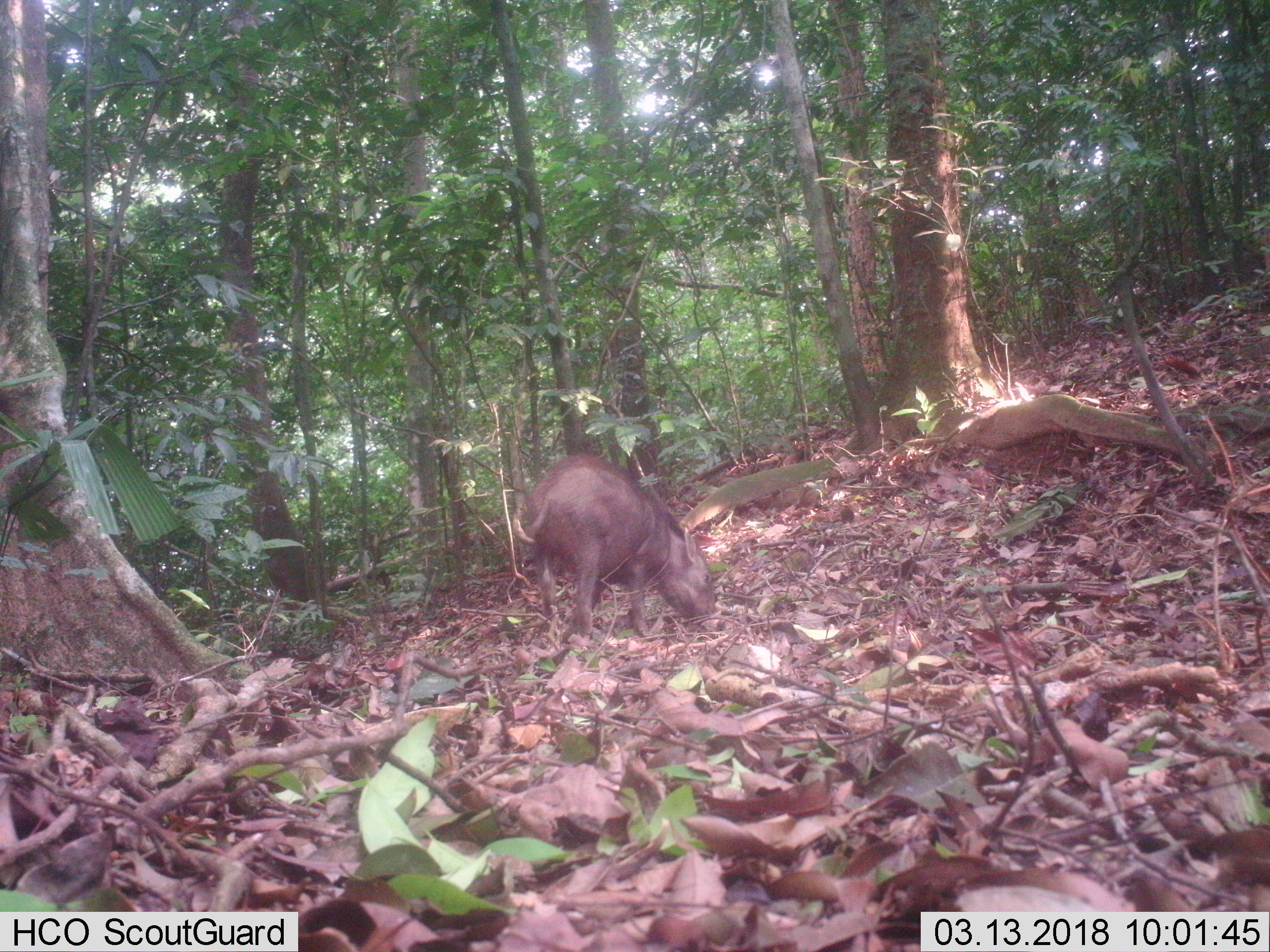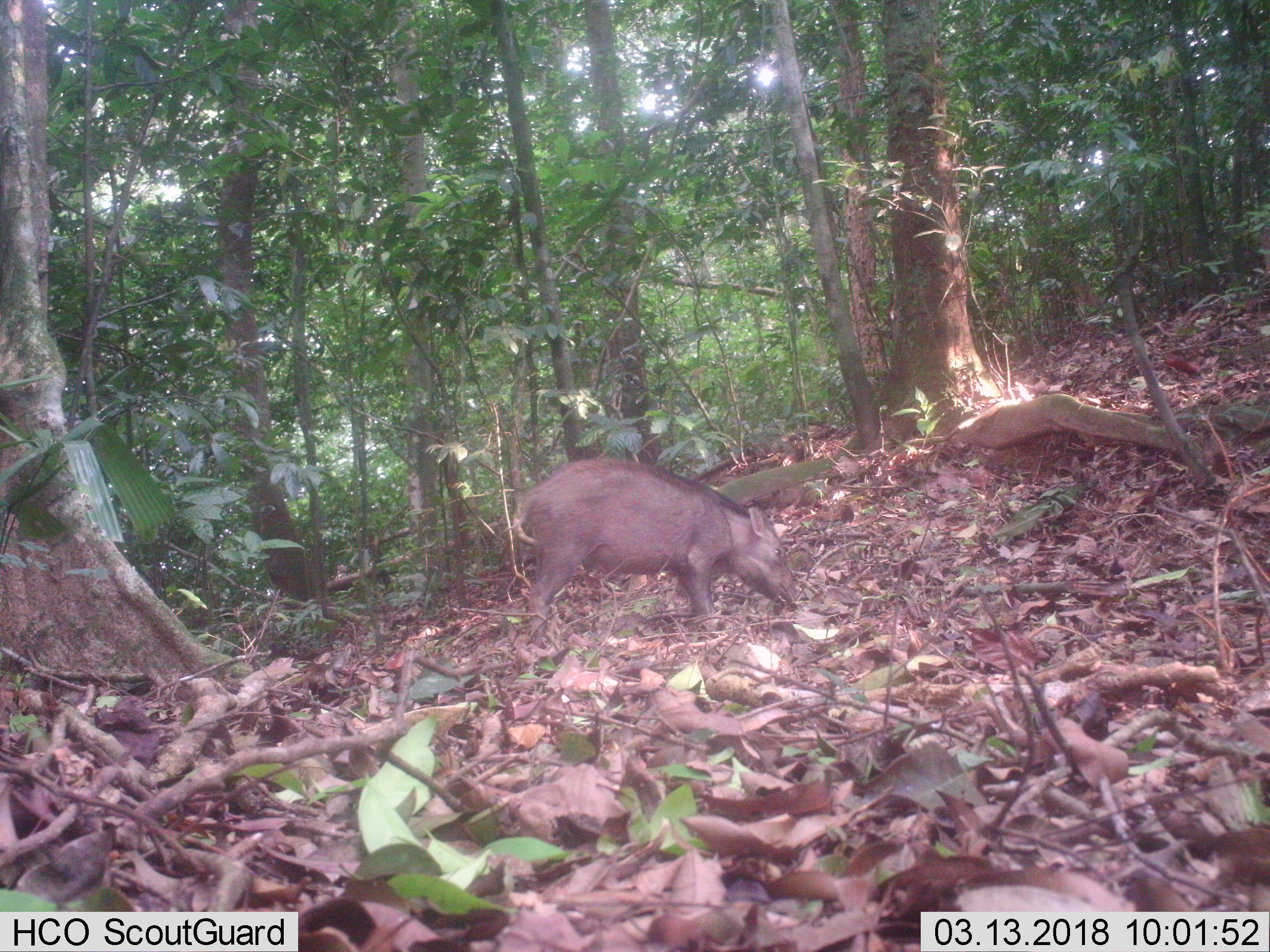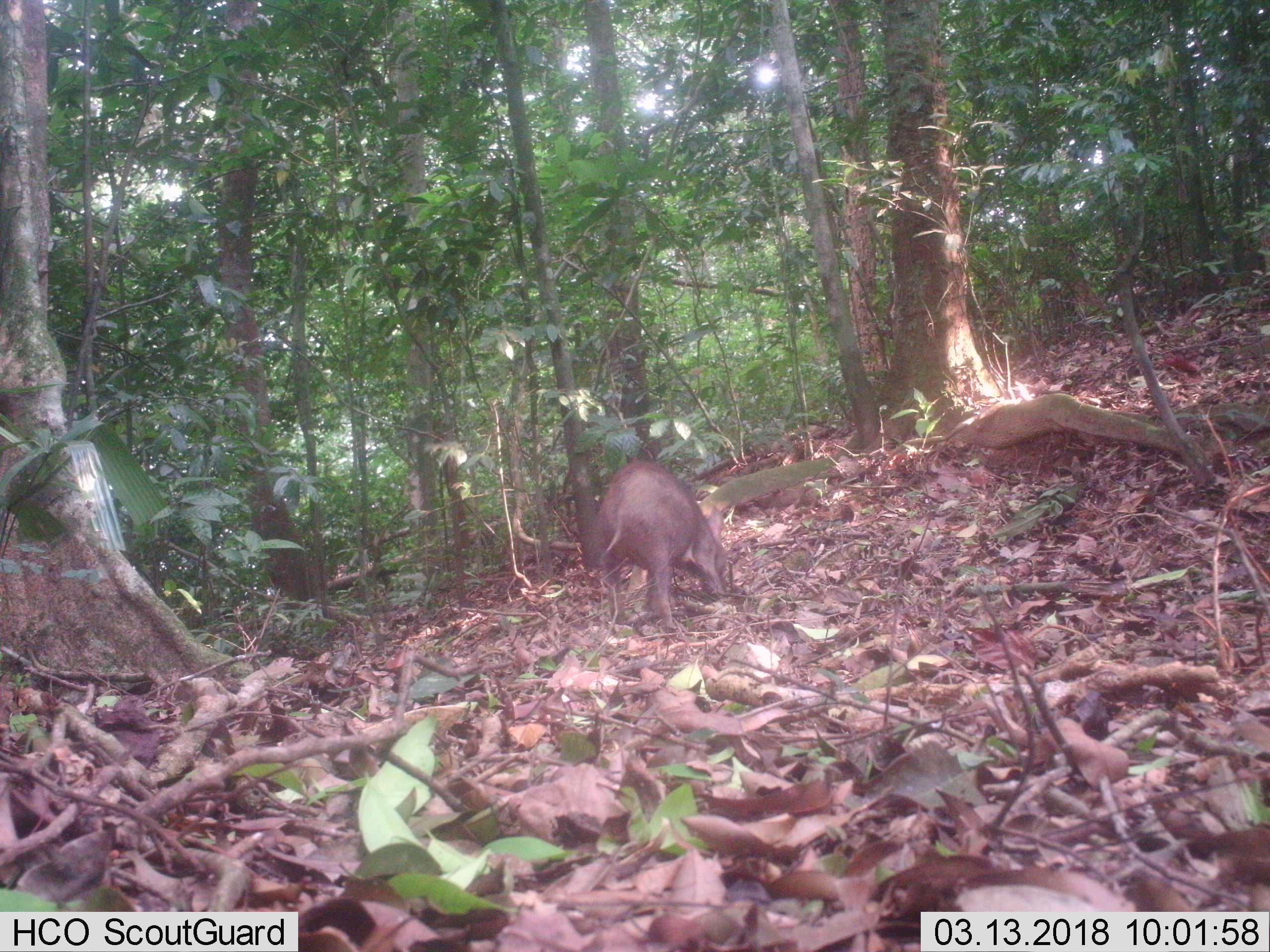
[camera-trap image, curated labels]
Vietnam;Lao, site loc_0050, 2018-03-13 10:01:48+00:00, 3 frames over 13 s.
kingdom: Animalia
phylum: Chordata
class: Mammalia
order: Artiodactyla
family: Suidae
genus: Sus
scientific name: Sus scrofa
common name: eurasian wild pig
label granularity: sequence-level